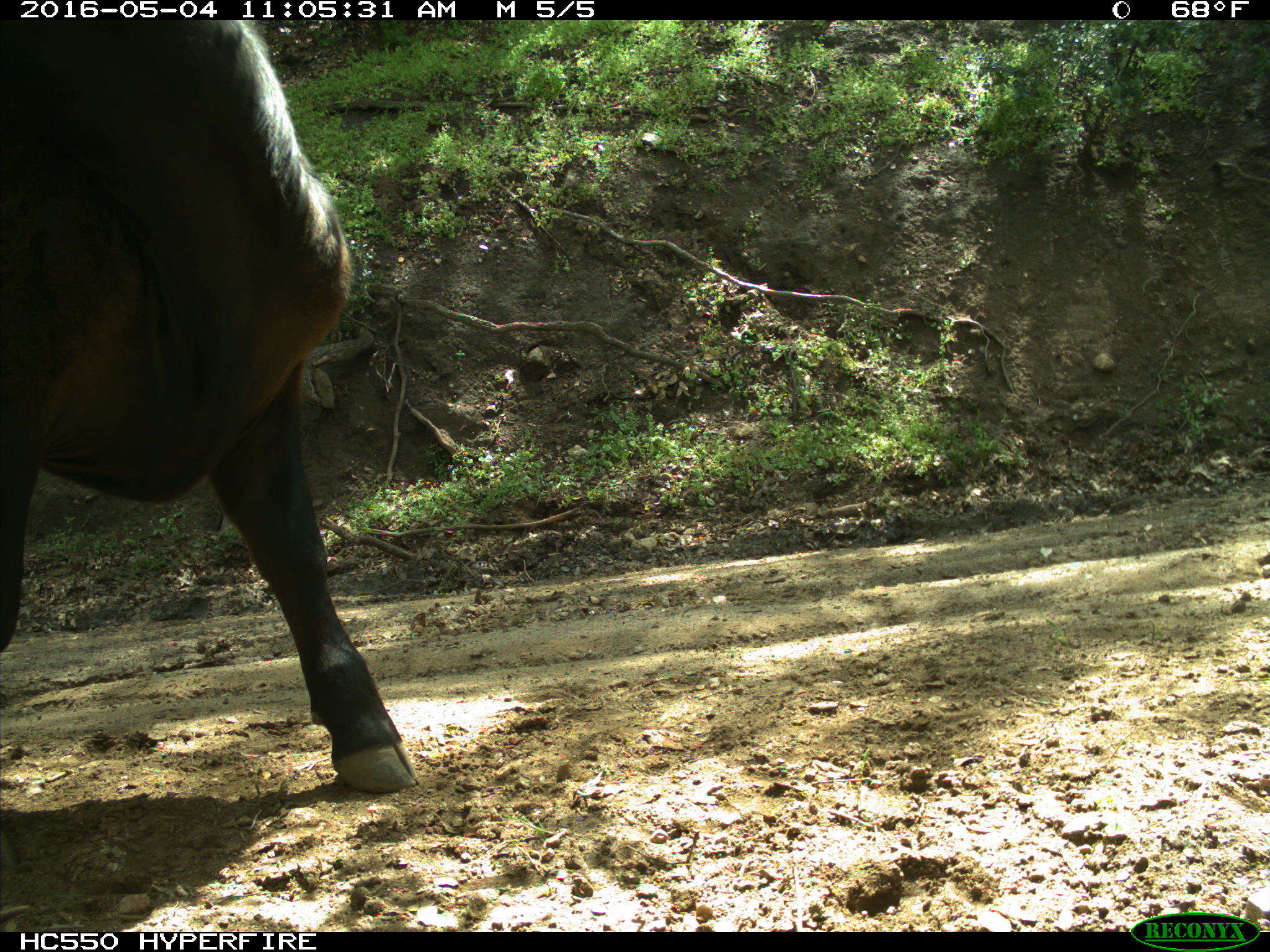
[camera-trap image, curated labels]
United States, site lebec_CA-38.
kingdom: Animalia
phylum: Chordata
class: Mammalia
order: Artiodactyla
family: Bovidae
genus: Bos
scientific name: Bos taurus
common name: domestic cow